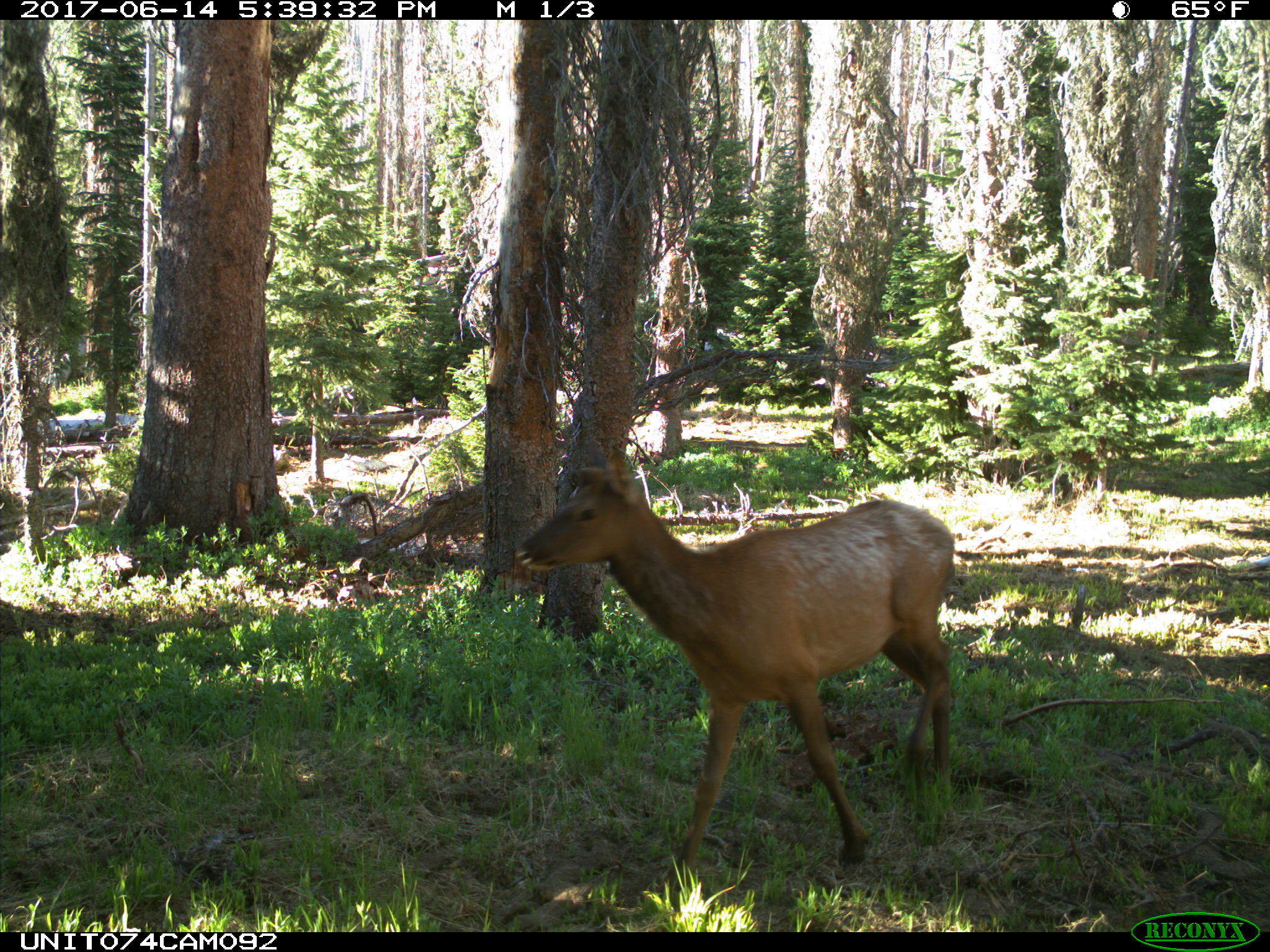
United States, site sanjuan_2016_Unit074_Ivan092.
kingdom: Animalia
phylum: Chordata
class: Mammalia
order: Artiodactyla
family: Cervidae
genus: Cervus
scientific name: Cervus elaphus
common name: red deer